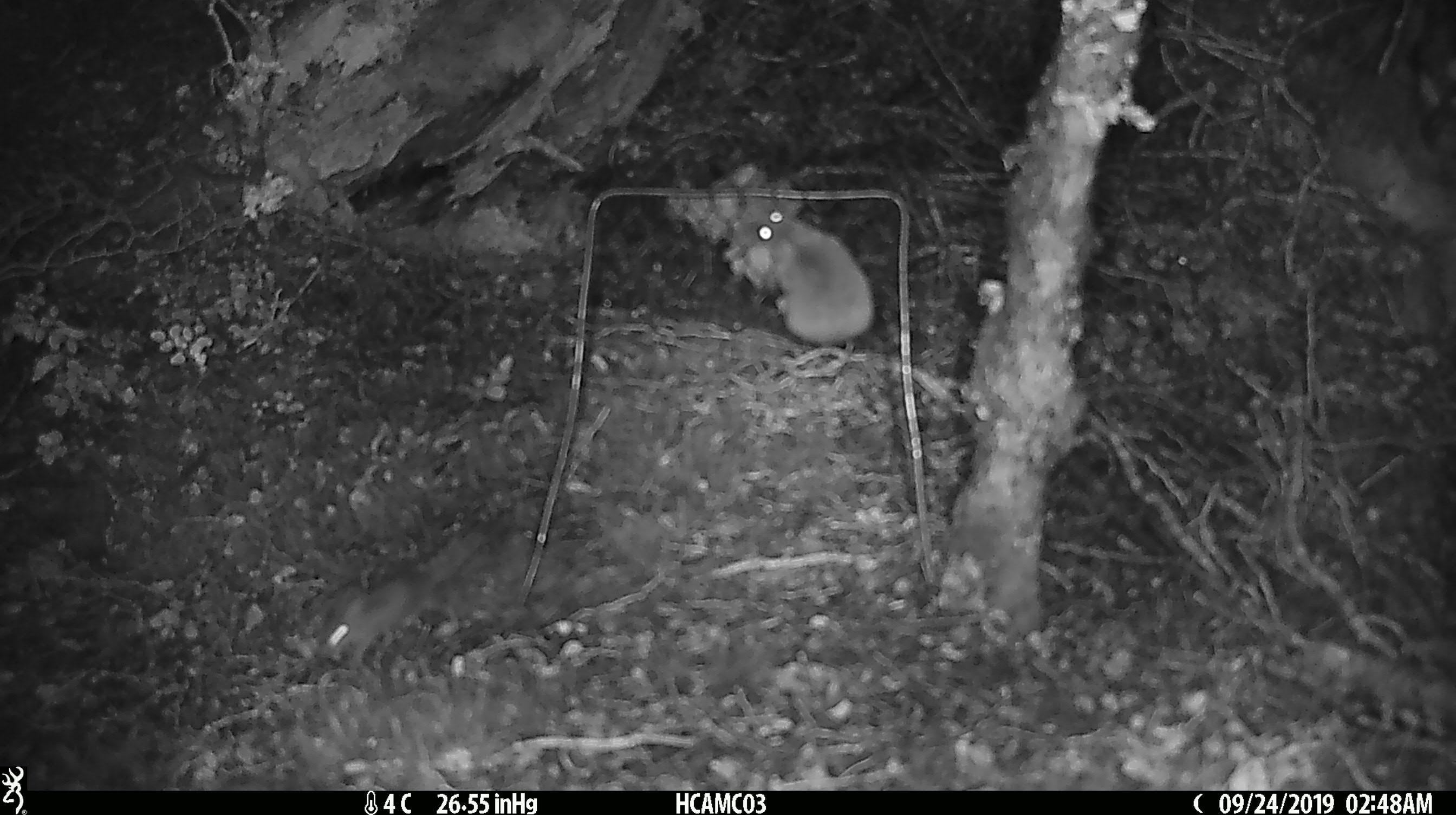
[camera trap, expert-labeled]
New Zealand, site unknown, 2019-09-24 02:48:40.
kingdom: Animalia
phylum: Chordata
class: Mammalia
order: Rodentia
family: Muridae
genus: Mus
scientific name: Mus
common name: mouse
Mouse (Mus).